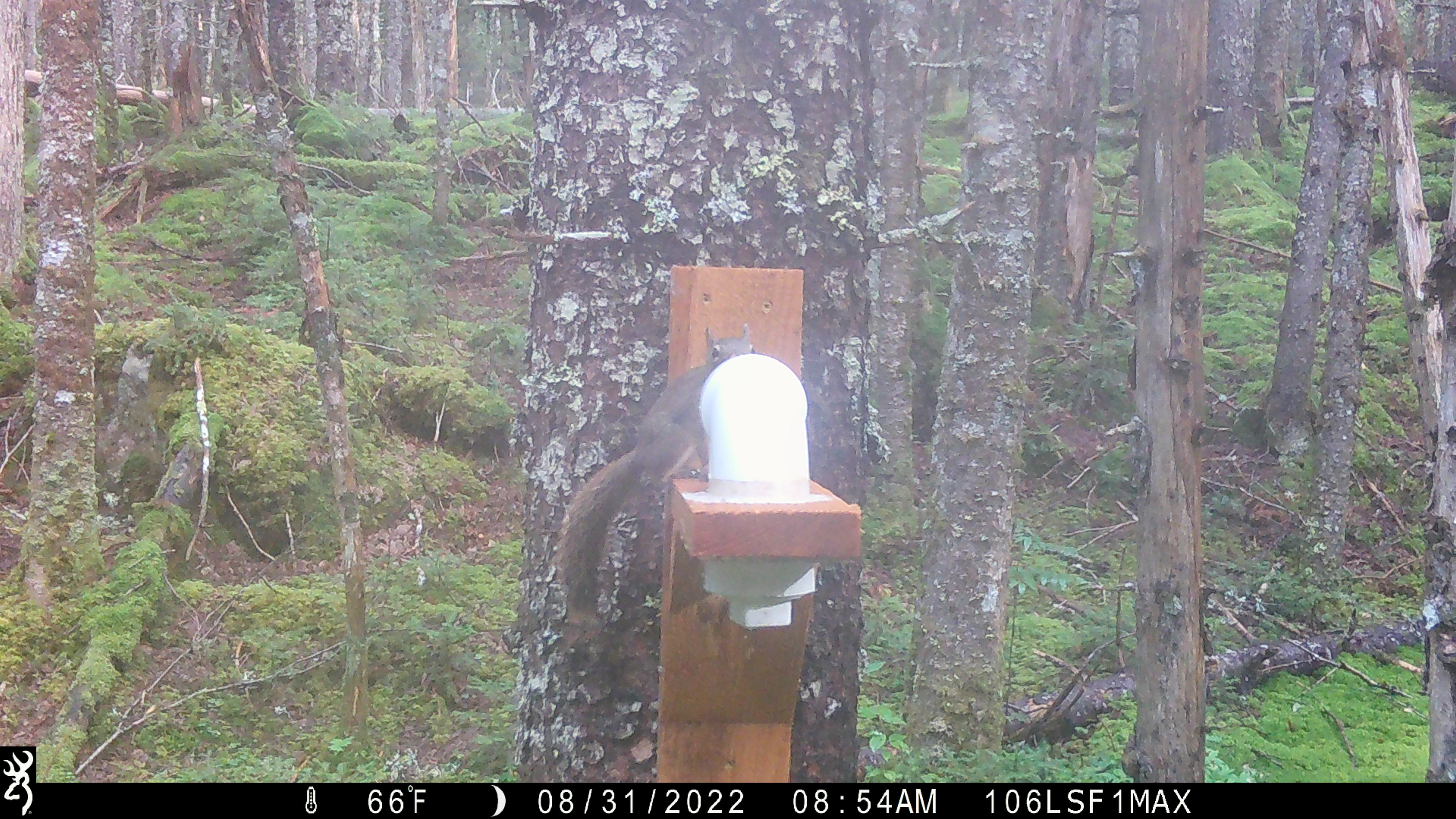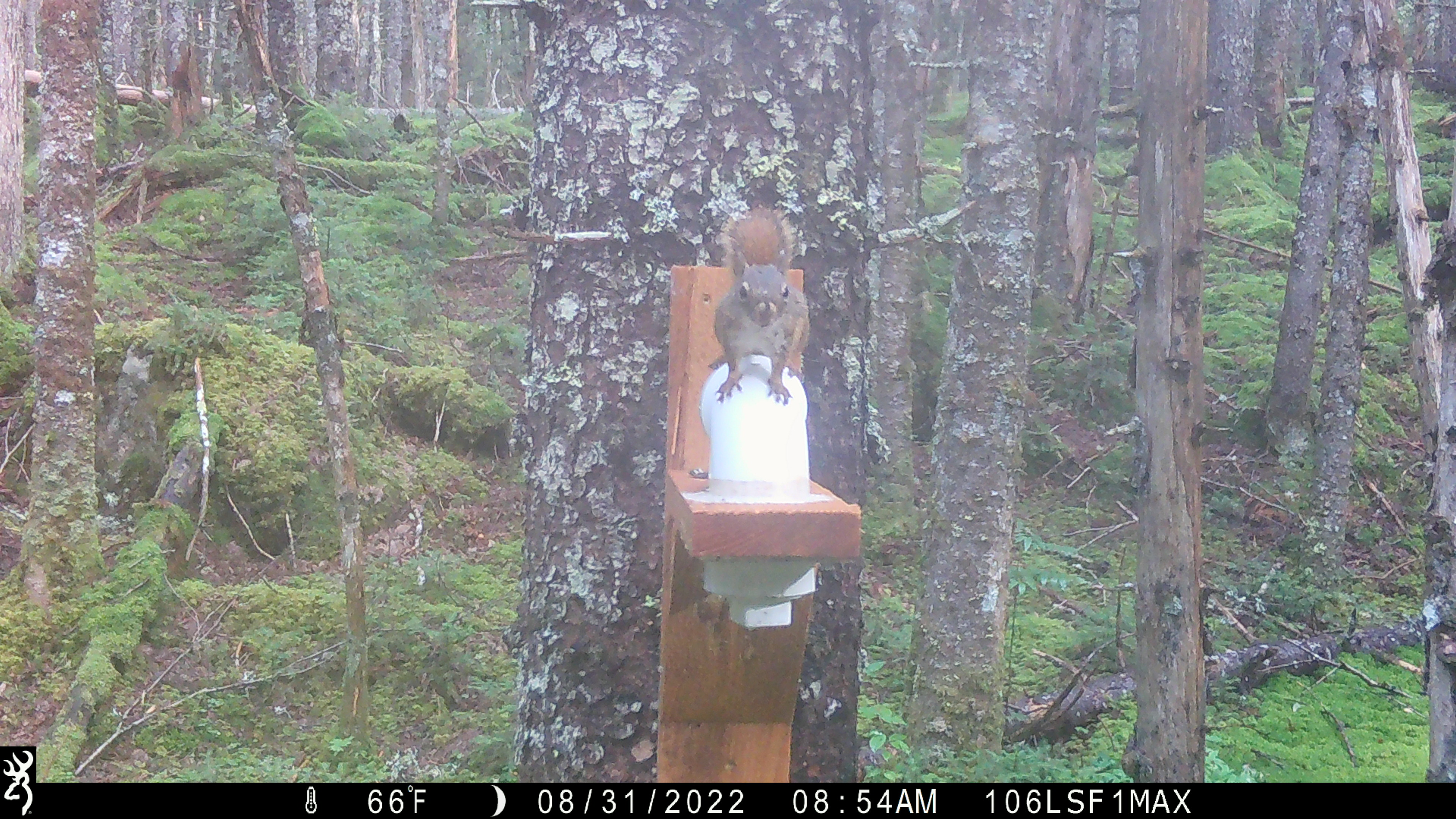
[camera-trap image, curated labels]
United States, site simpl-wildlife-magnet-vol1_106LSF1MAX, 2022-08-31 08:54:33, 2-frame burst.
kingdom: Animalia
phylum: Chordata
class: Mammalia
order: Rodentia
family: Sciuridae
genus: Tamiasciurus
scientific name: Tamiasciurus hudsonicus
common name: red squirrel